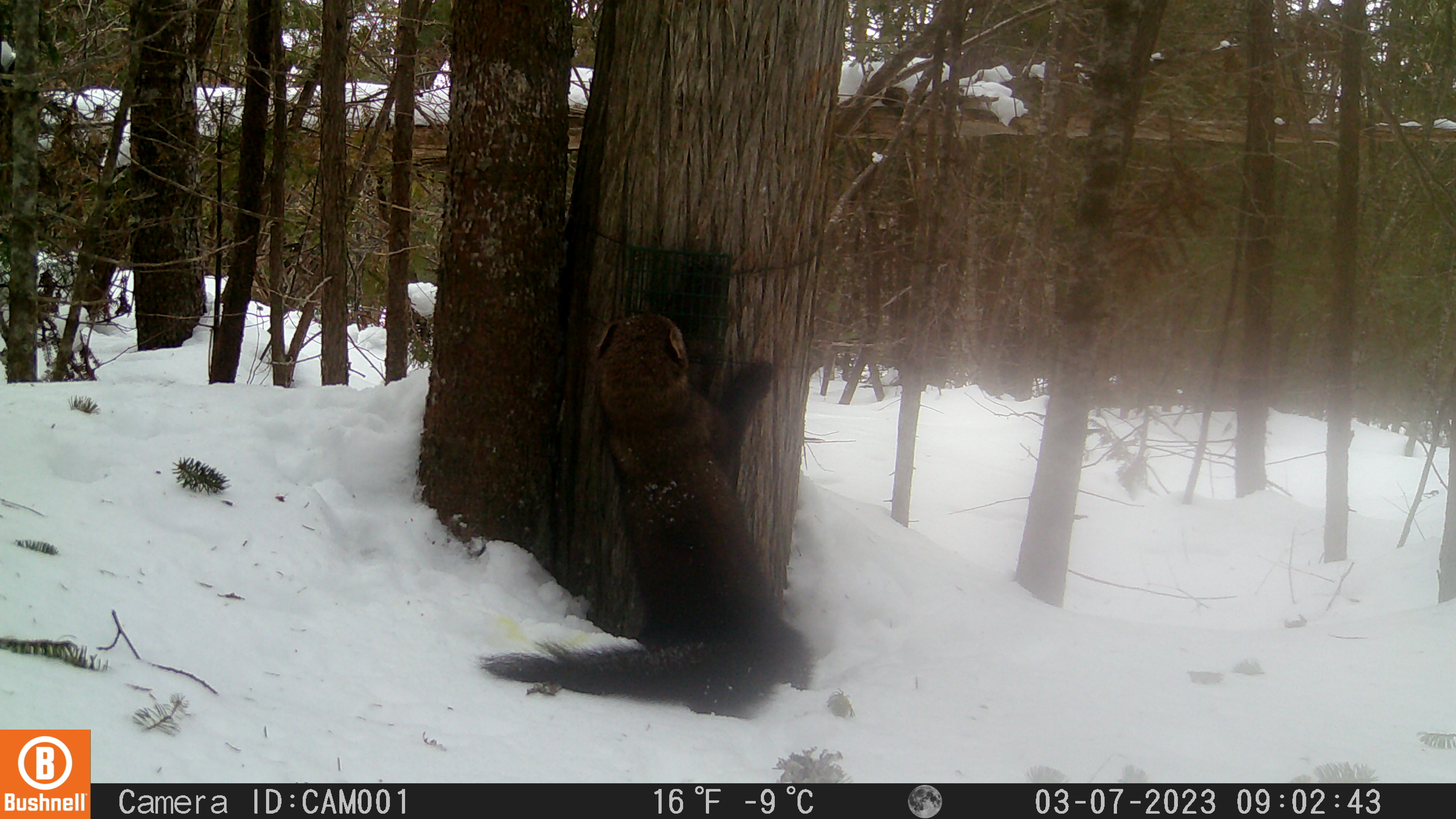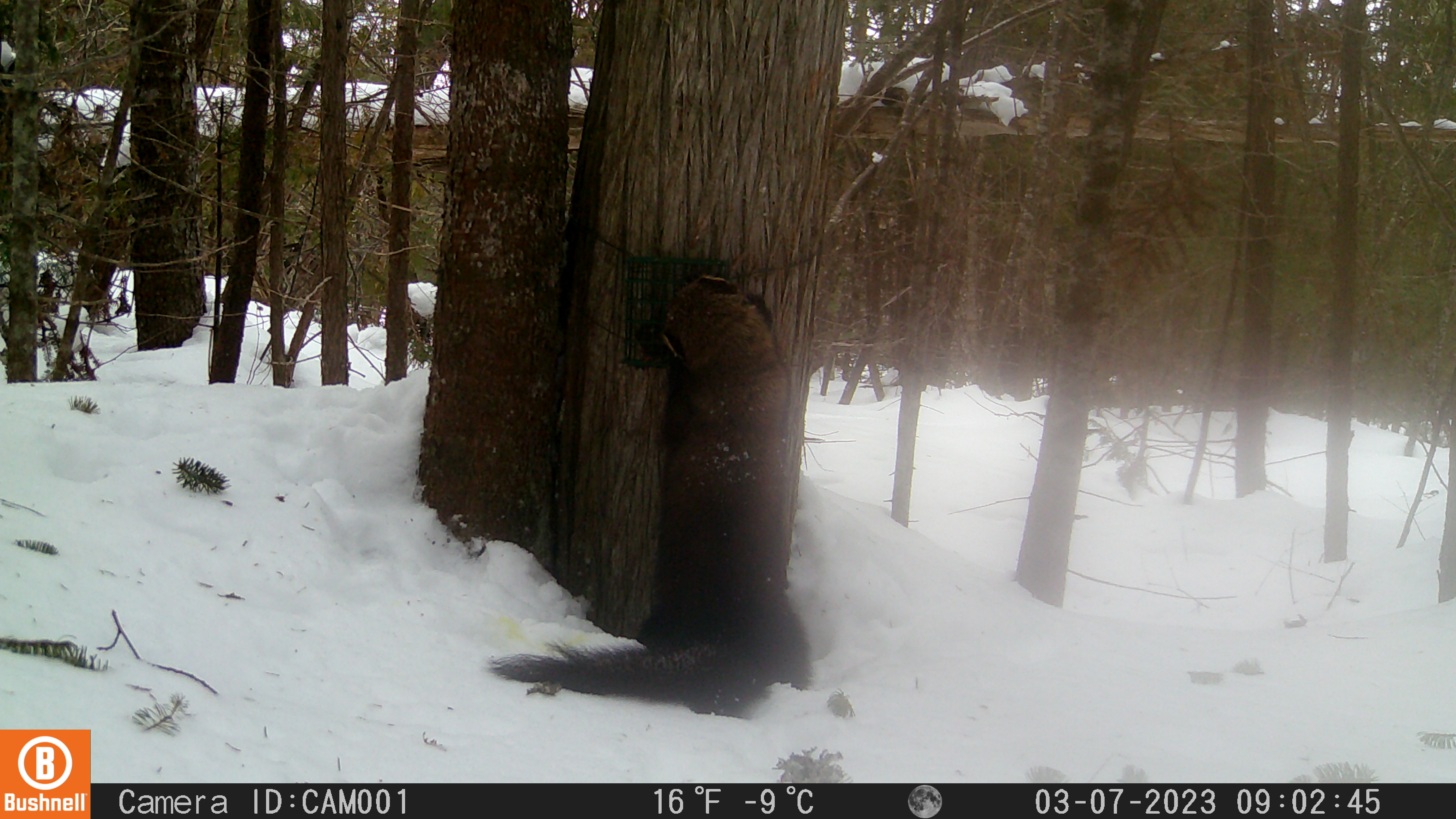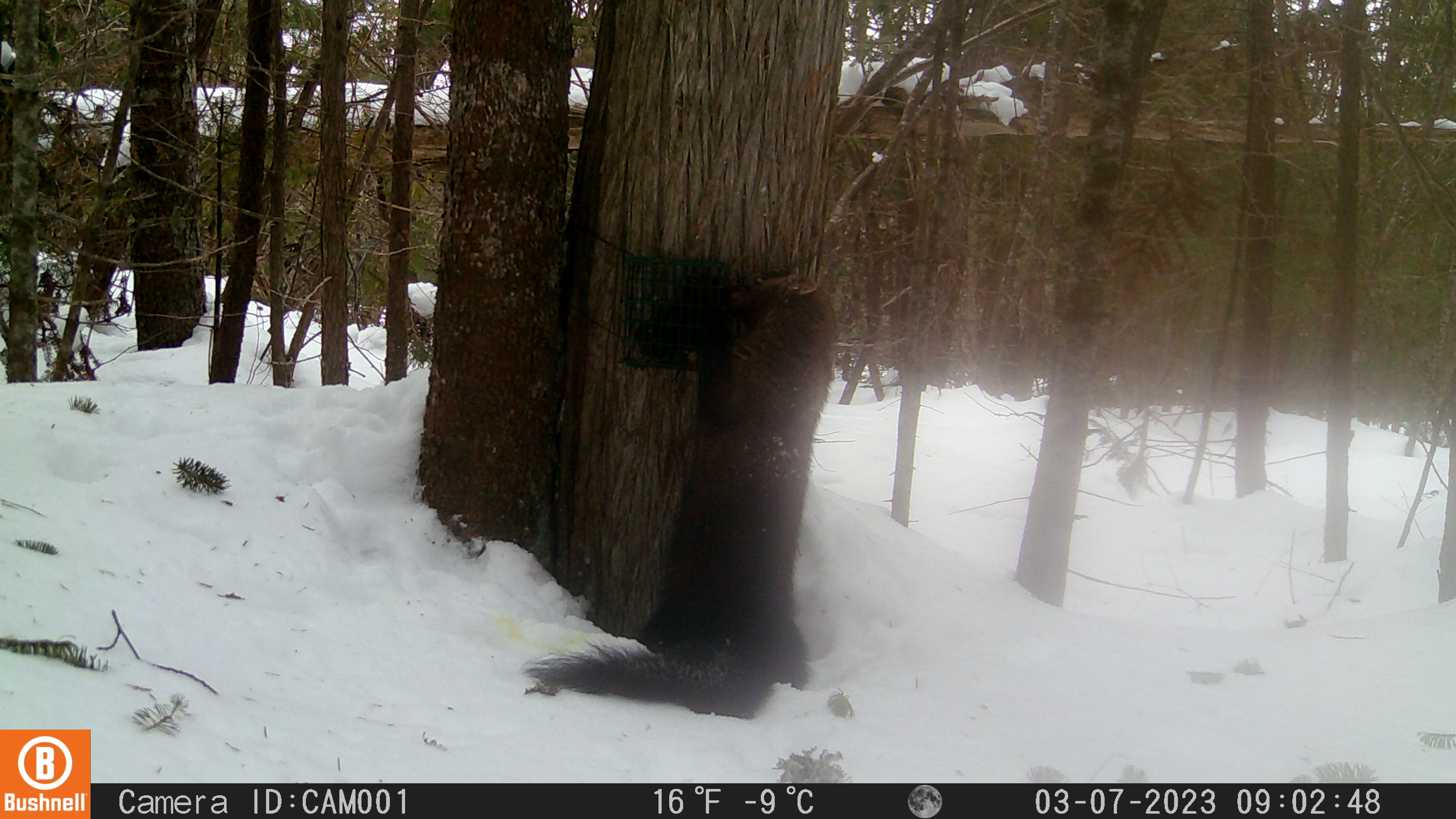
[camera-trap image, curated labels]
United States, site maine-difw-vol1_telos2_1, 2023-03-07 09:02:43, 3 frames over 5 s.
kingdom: Animalia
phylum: Chordata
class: Mammalia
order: Carnivora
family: Mustelidae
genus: Pekania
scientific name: Pekania pennanti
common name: fisher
Fisher (Pekania pennanti).